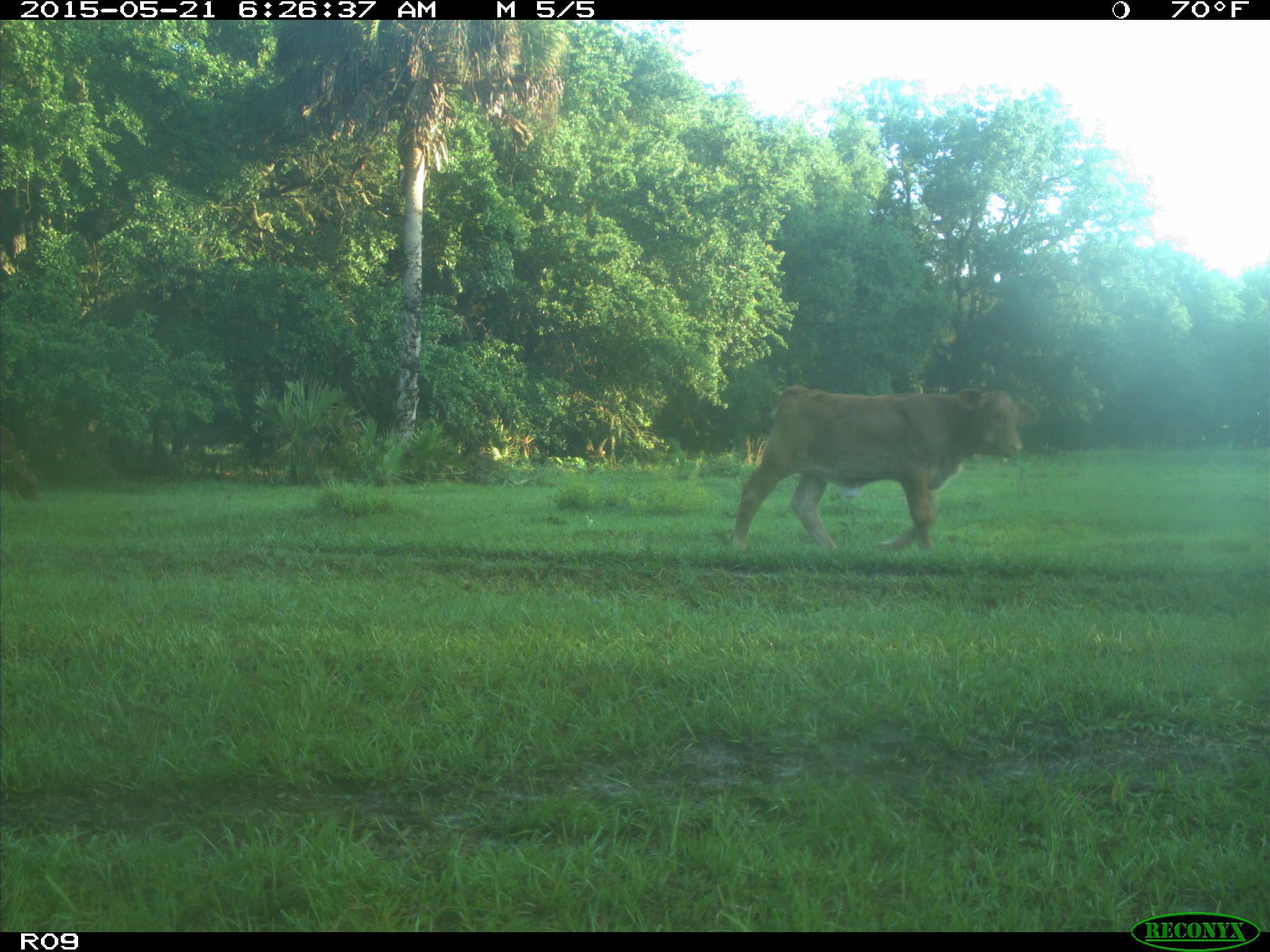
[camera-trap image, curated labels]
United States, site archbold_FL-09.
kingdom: Animalia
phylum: Chordata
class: Mammalia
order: Artiodactyla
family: Bovidae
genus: Bos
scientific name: Bos taurus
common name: domestic cow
Bos taurus (domestic cow).